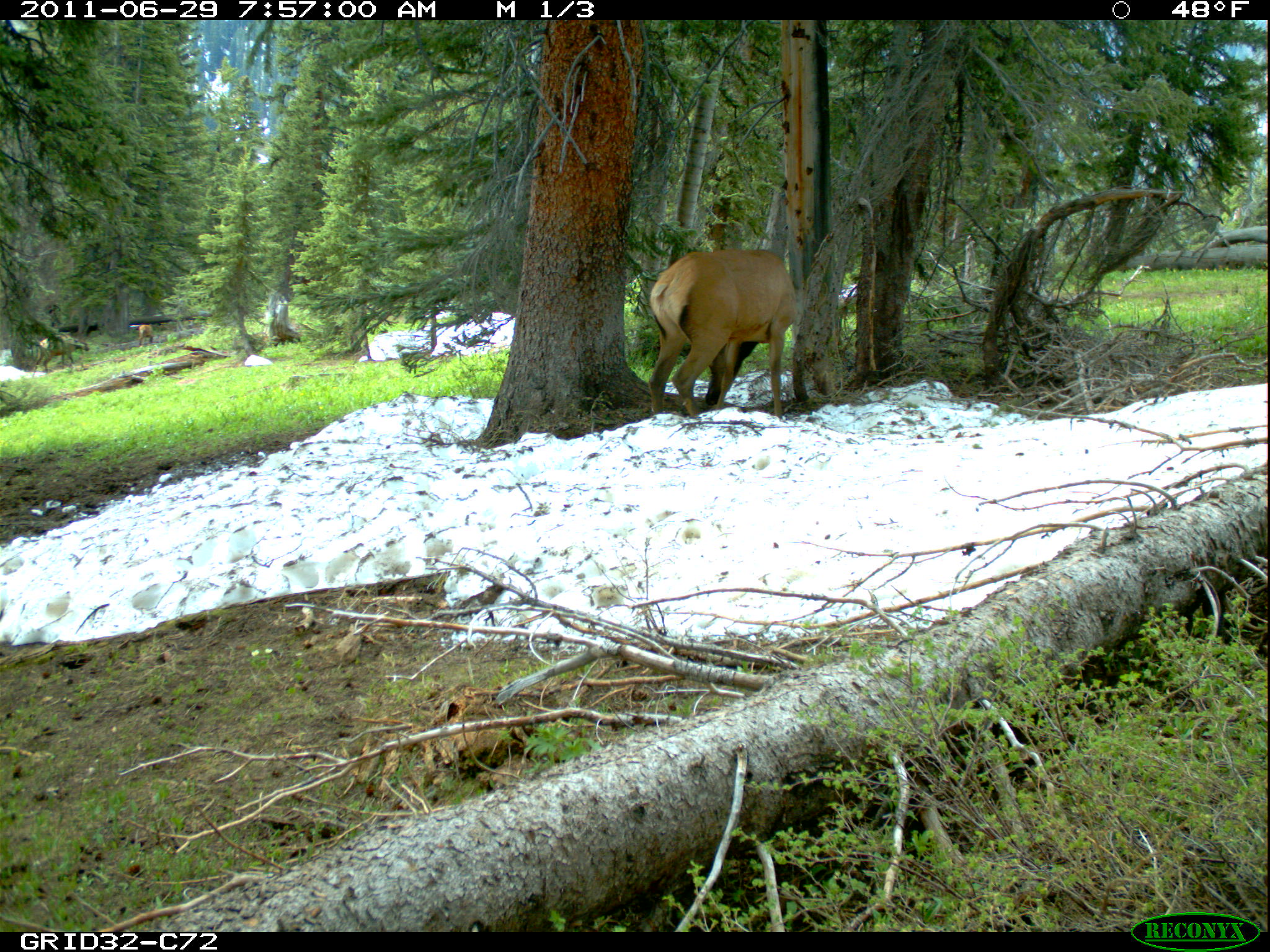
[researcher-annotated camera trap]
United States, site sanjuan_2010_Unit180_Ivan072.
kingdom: Animalia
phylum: Chordata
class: Mammalia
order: Artiodactyla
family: Cervidae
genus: Cervus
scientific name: Cervus elaphus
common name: red deer